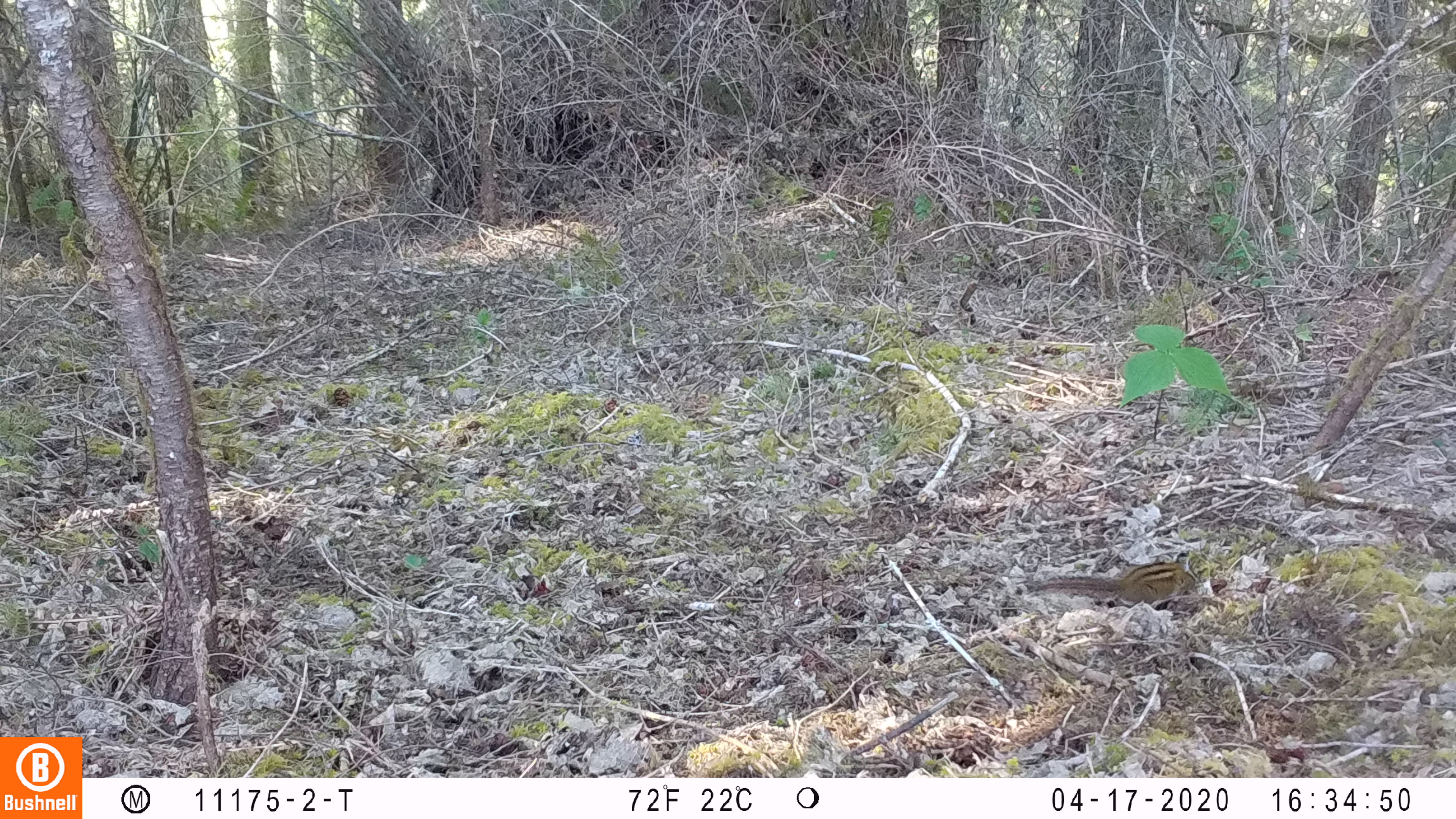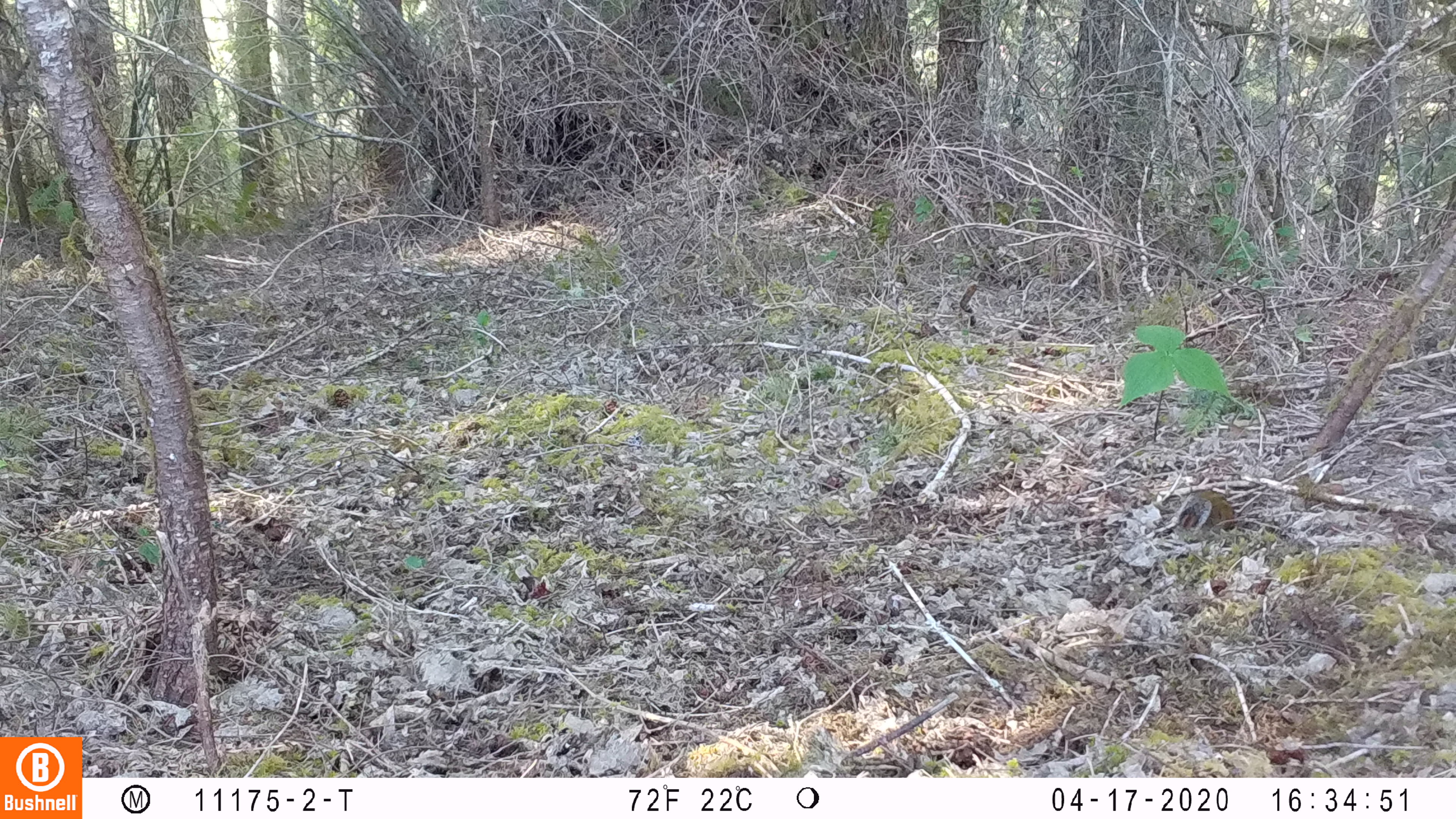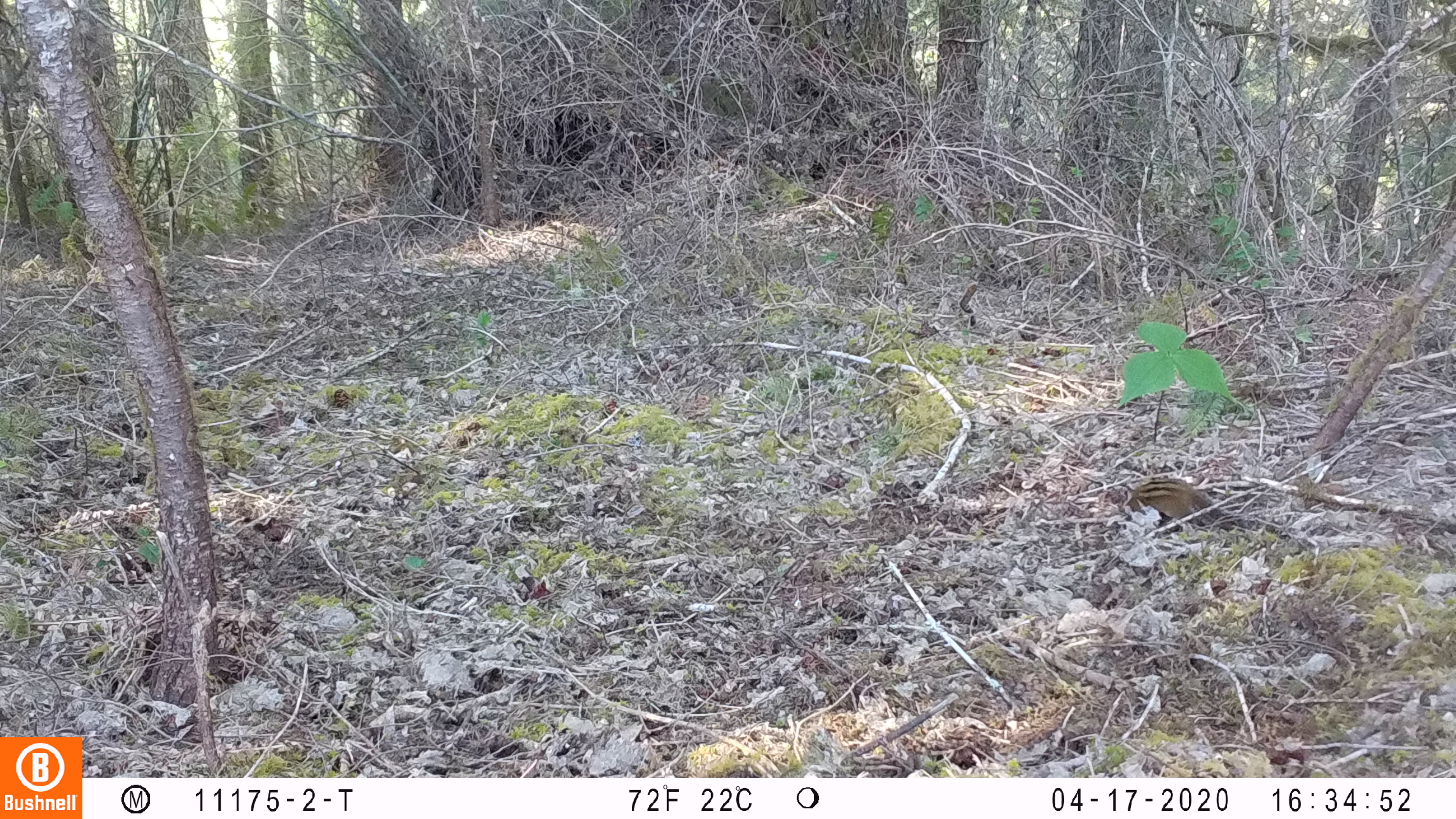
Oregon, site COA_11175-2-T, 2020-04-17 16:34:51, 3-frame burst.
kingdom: Animalia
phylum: Chordata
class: Mammalia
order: Rodentia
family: Sciuridae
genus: Neotamias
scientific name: Neotamias townsendii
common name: townsend's chipmunk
Townsend's chipmunk (Neotamias townsendii).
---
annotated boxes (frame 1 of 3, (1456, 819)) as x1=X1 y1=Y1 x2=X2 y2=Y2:
townsend's chipmunk: x1=1023 y1=553 x2=1199 y2=605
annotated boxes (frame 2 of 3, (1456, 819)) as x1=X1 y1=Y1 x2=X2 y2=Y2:
townsend's chipmunk: x1=1172 y1=485 x2=1240 y2=533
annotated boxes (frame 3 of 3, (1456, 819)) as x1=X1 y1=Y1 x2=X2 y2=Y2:
townsend's chipmunk: x1=1115 y1=473 x2=1253 y2=536